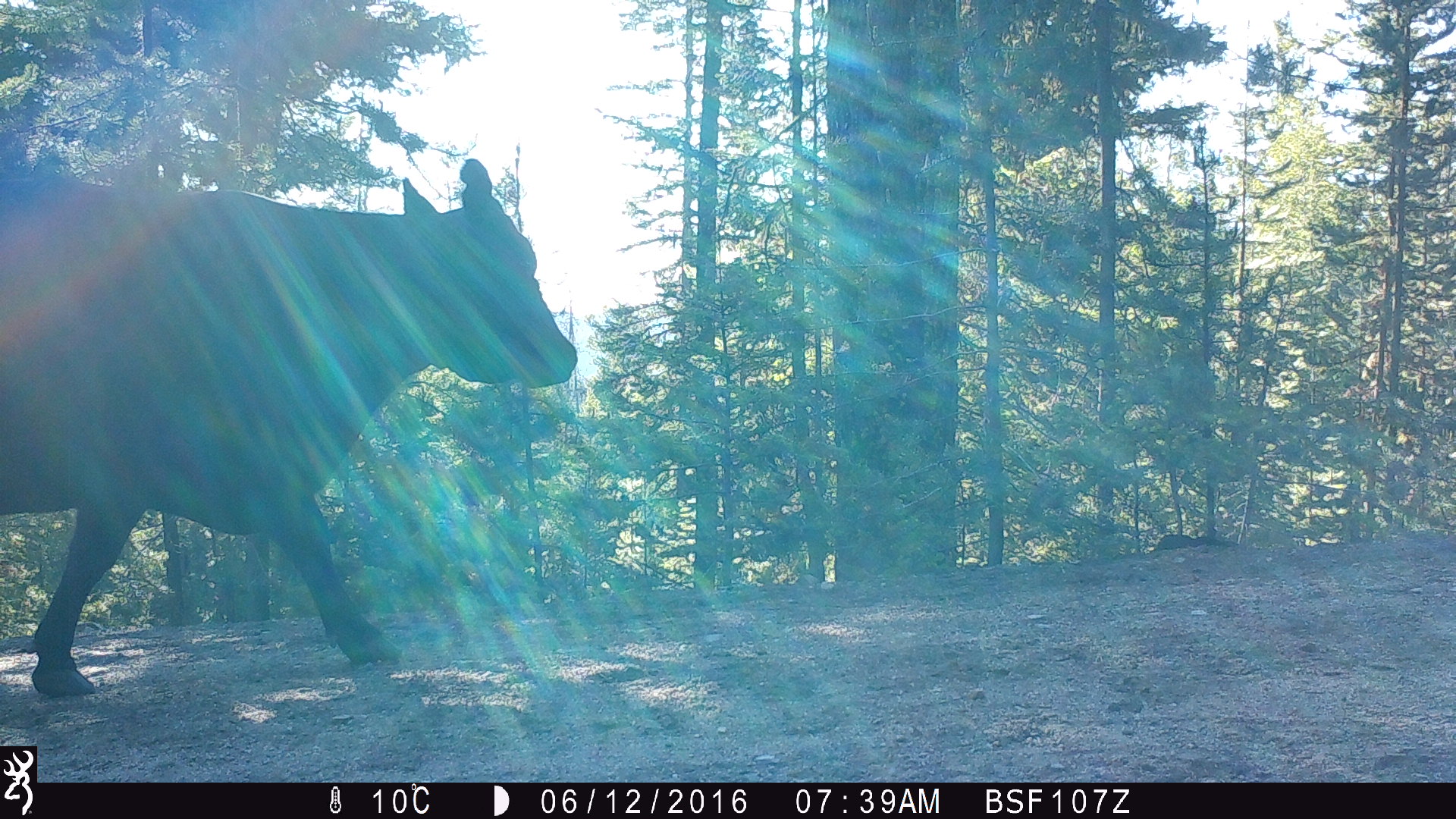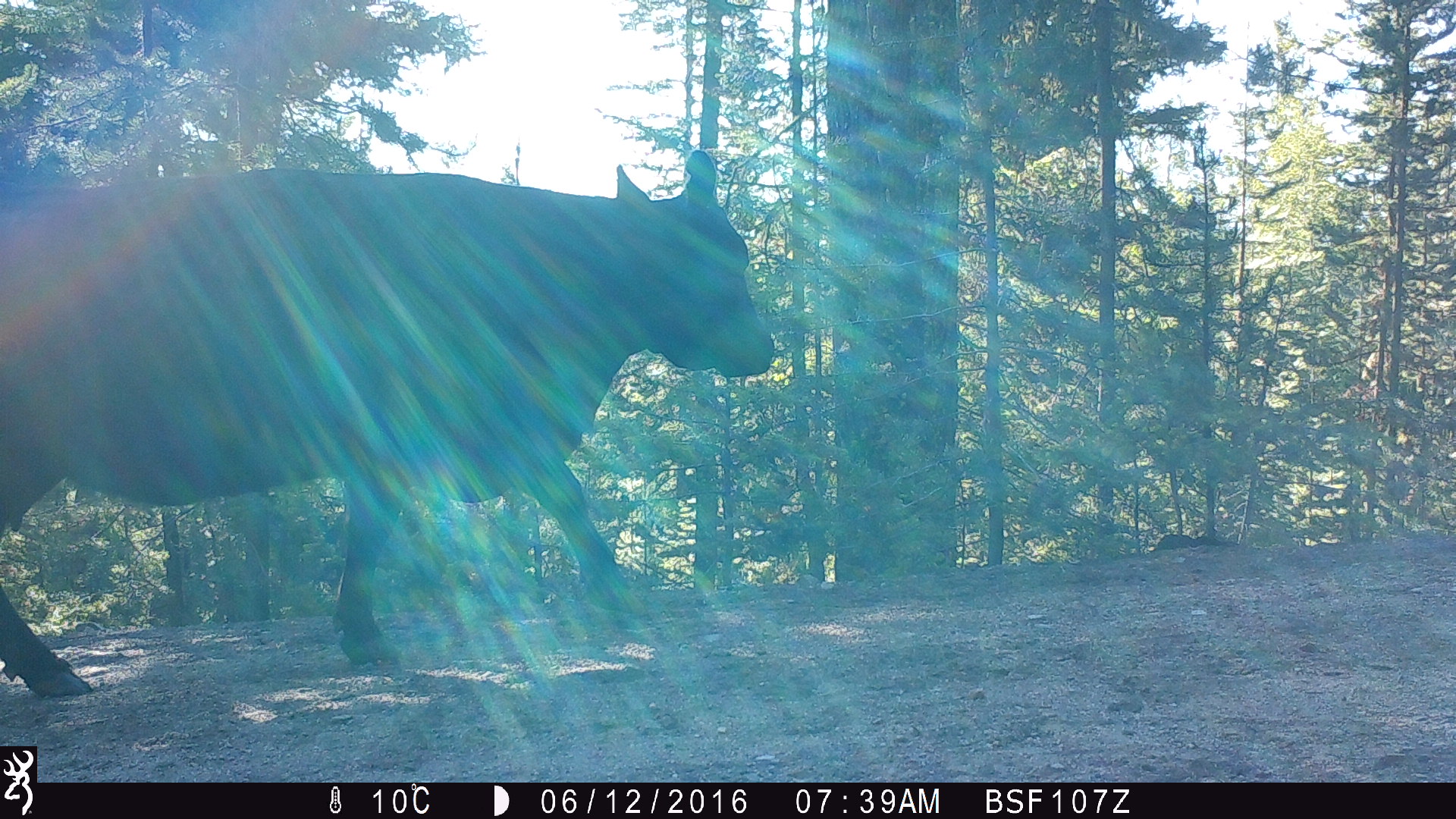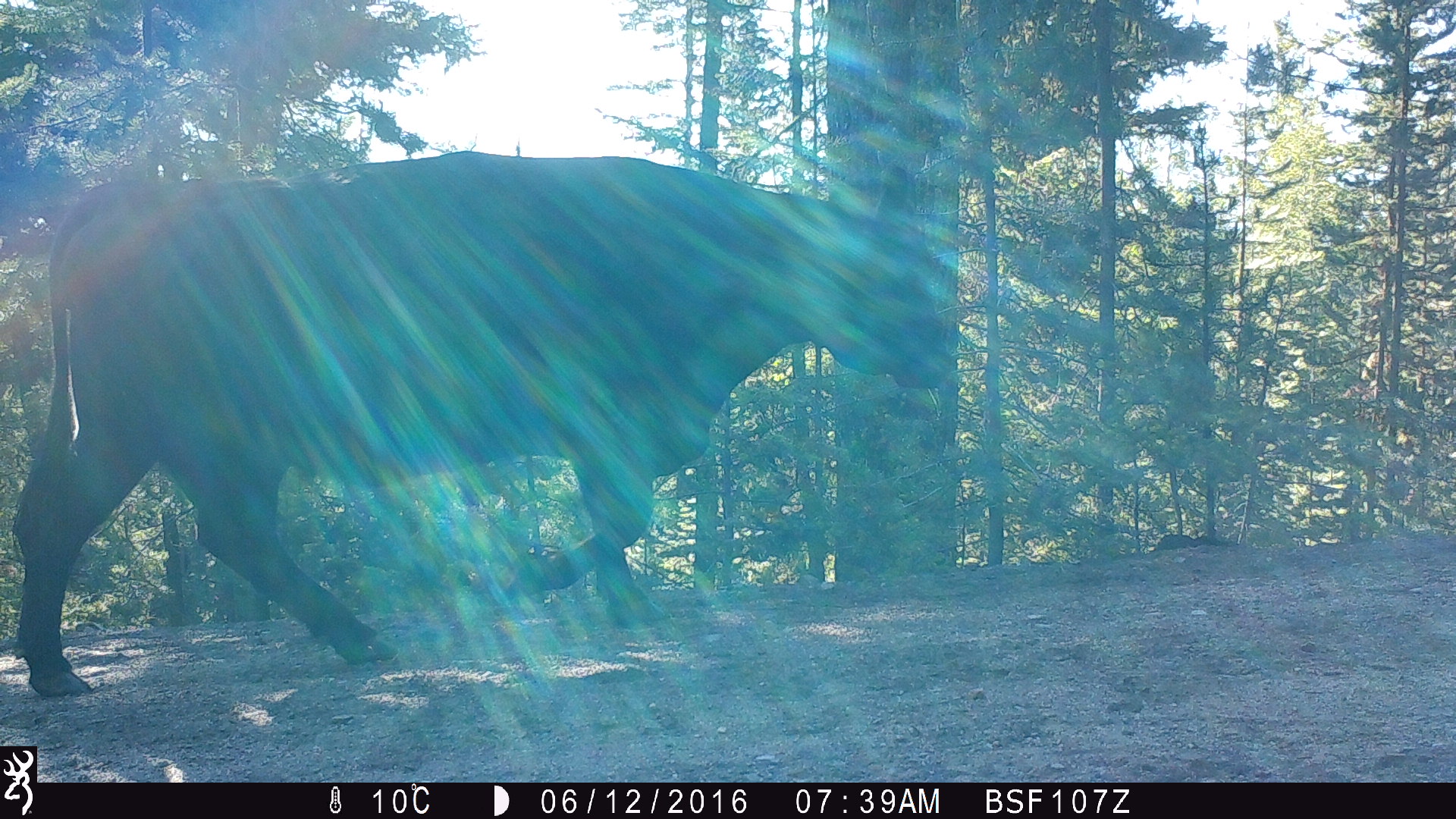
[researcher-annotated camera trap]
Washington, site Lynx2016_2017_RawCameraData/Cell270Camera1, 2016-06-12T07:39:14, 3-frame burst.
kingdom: Animalia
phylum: Chordata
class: Mammalia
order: Artiodactyla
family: Bovidae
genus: Bos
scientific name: Bos taurus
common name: domestic cattle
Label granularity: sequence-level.